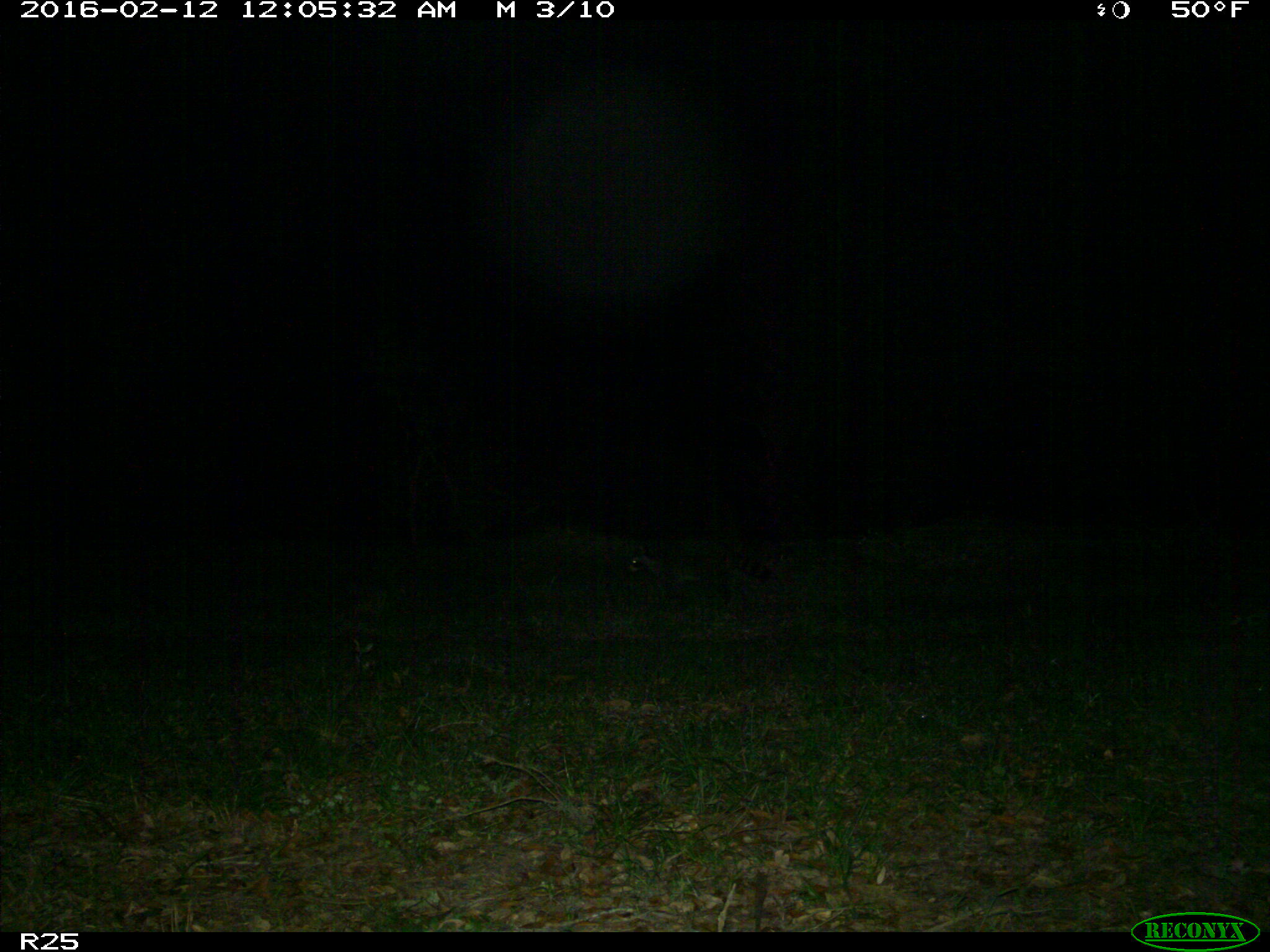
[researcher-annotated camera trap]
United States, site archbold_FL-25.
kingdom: Animalia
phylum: Chordata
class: Mammalia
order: Carnivora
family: Procyonidae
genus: Procyon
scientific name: Procyon lotor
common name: common raccoon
Procyon lotor (common raccoon).